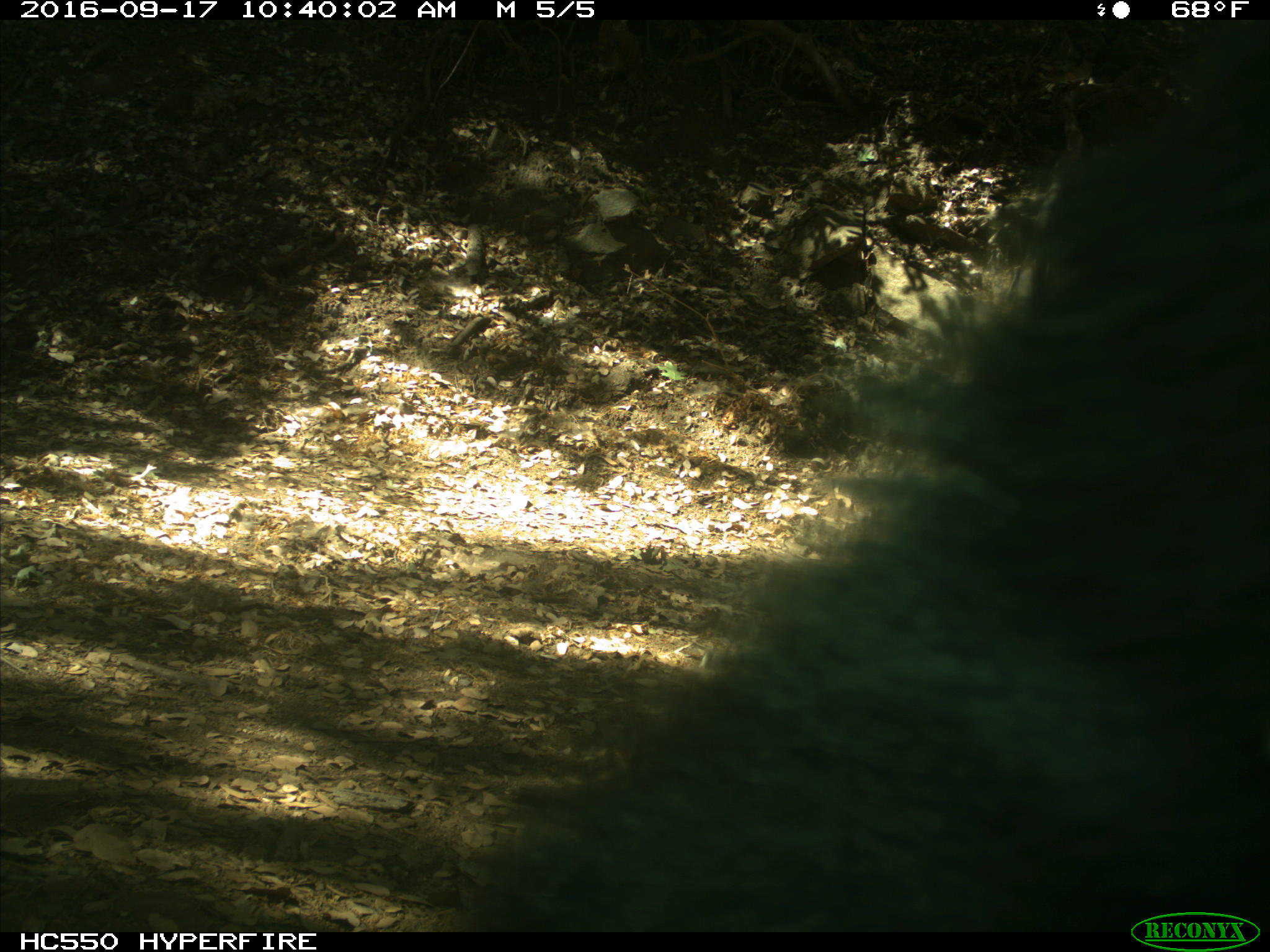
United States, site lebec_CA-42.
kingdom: Animalia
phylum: Chordata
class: Mammalia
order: Carnivora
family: Ursidae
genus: Ursus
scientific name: Ursus americanus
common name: american black bear